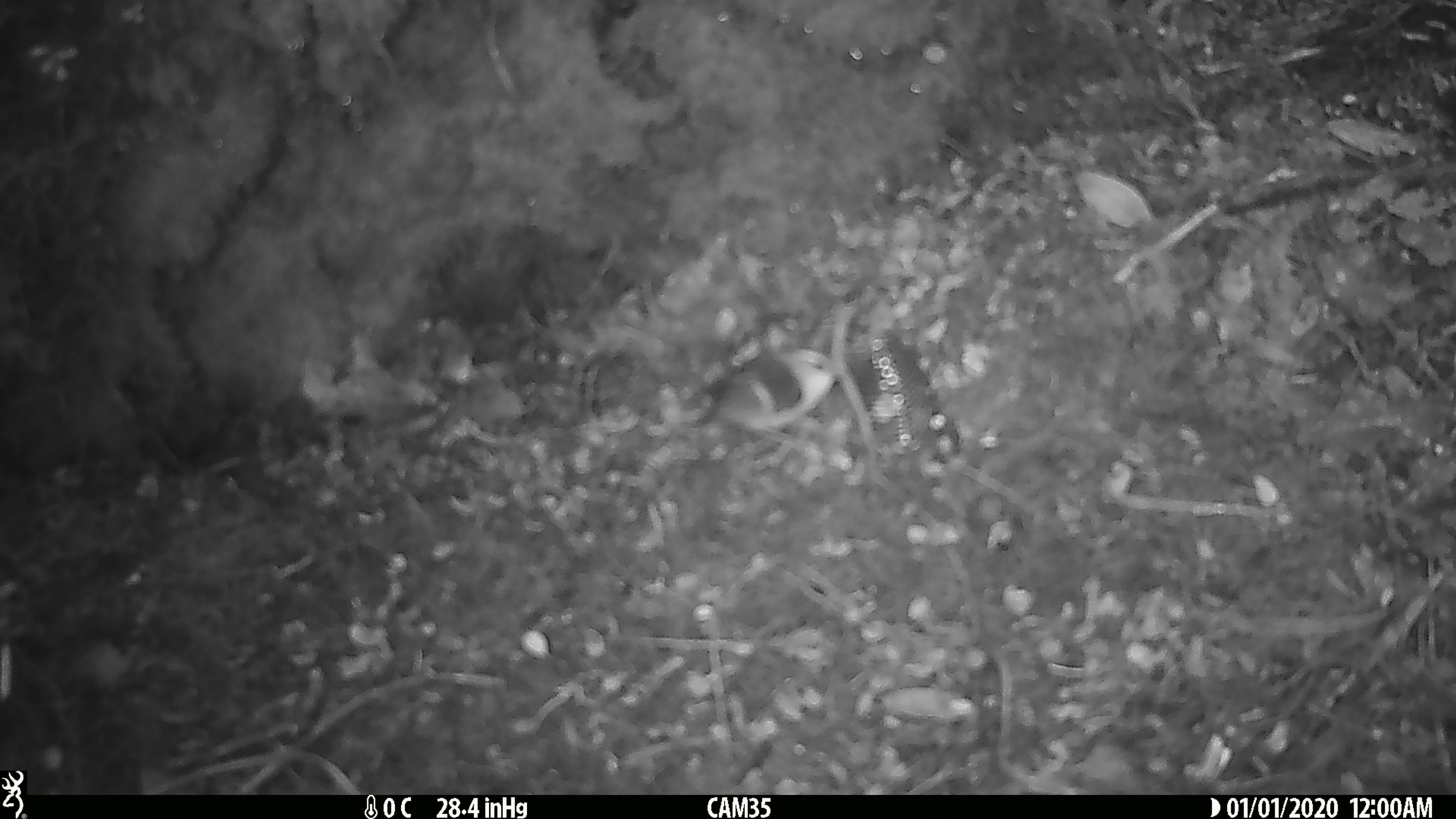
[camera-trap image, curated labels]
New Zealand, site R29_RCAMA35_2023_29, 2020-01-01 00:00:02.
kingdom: Animalia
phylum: Chordata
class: Aves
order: Passeriformes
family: Acanthisittidae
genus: Acanthisitta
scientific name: Acanthisitta chloris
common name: rifleman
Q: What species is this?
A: Rifleman (Acanthisitta chloris).